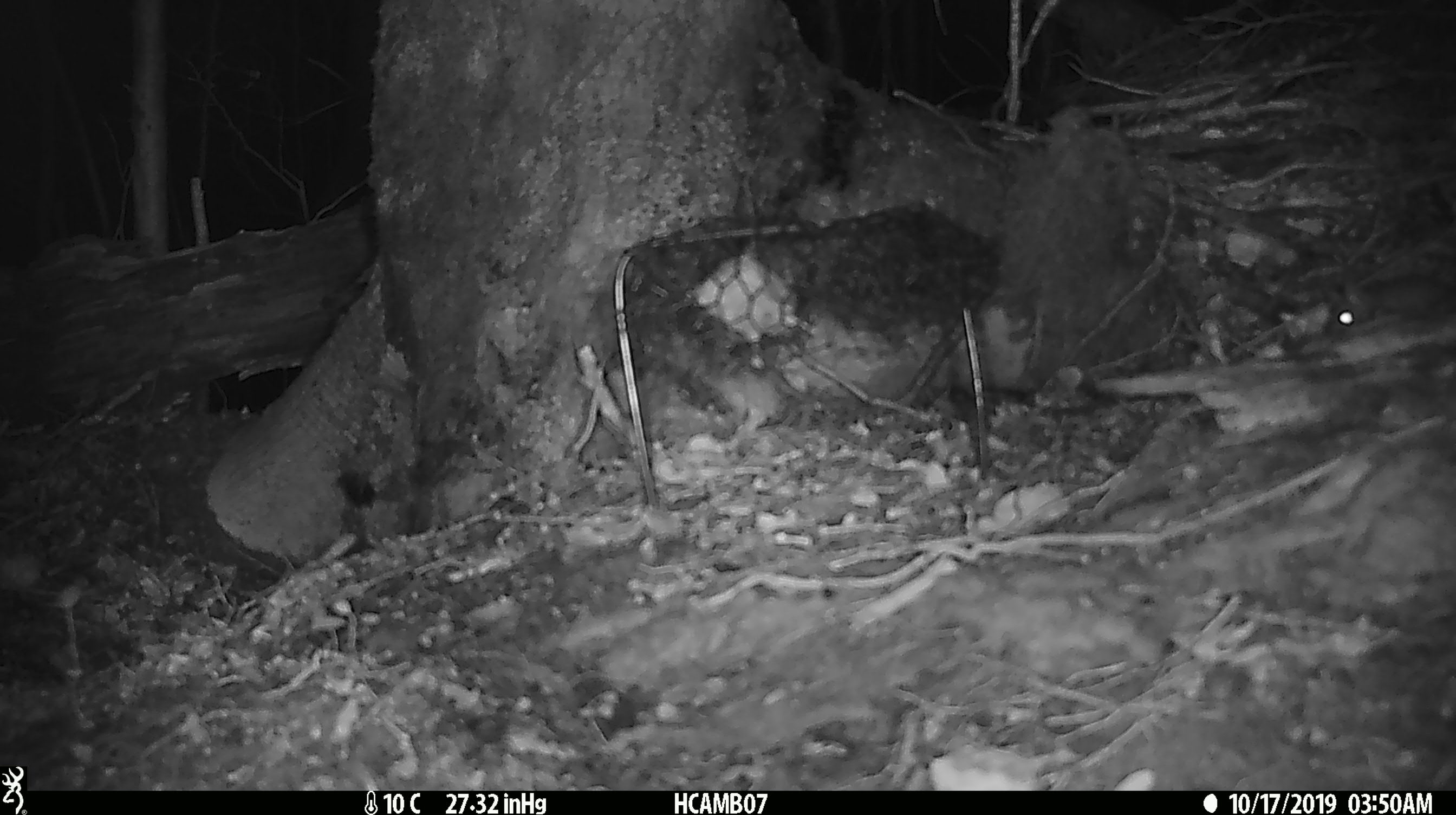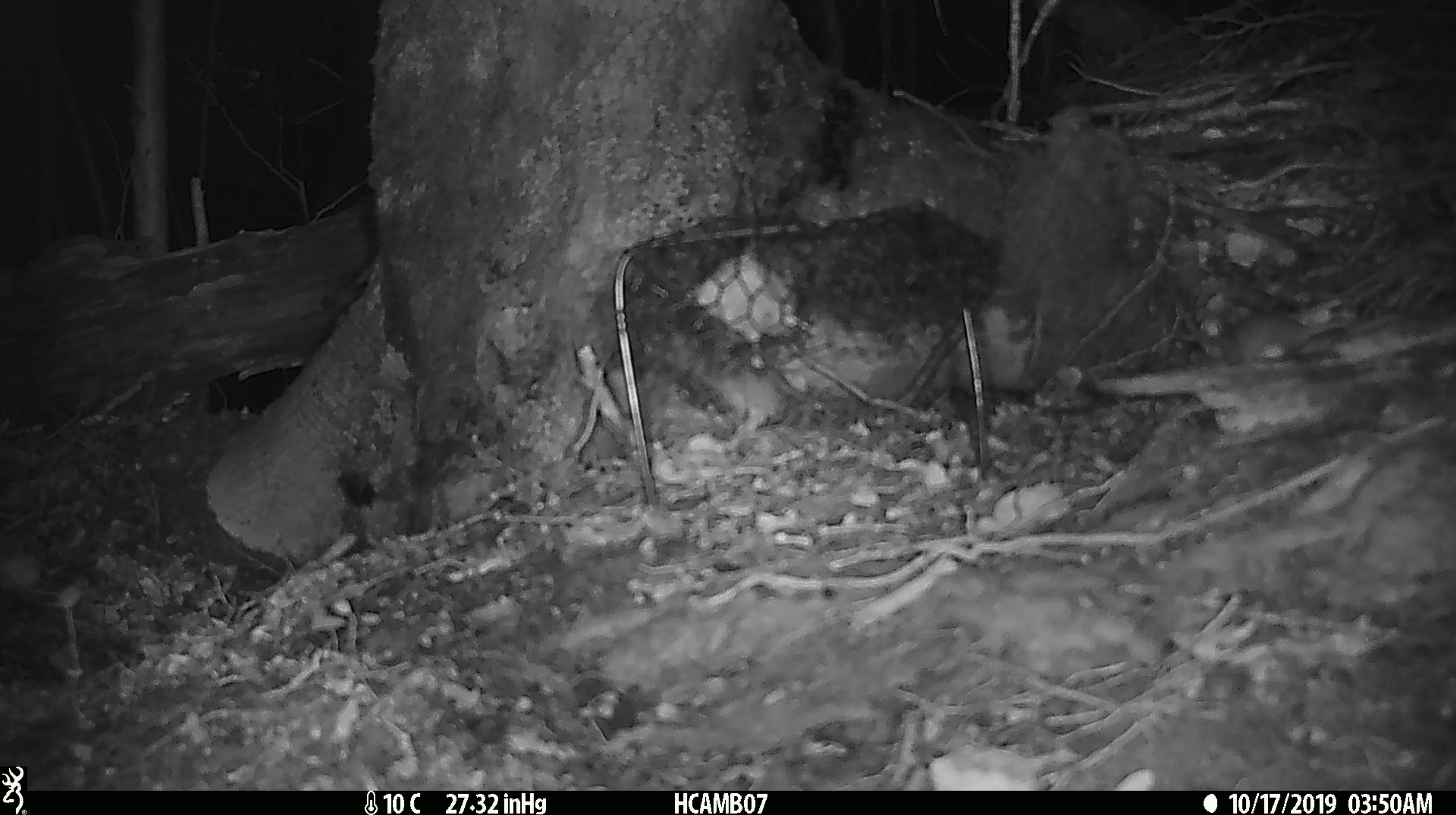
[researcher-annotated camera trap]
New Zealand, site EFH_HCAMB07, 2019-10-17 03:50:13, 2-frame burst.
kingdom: Animalia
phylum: Chordata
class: Mammalia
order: Rodentia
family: Muridae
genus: Mus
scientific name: Mus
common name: mouse